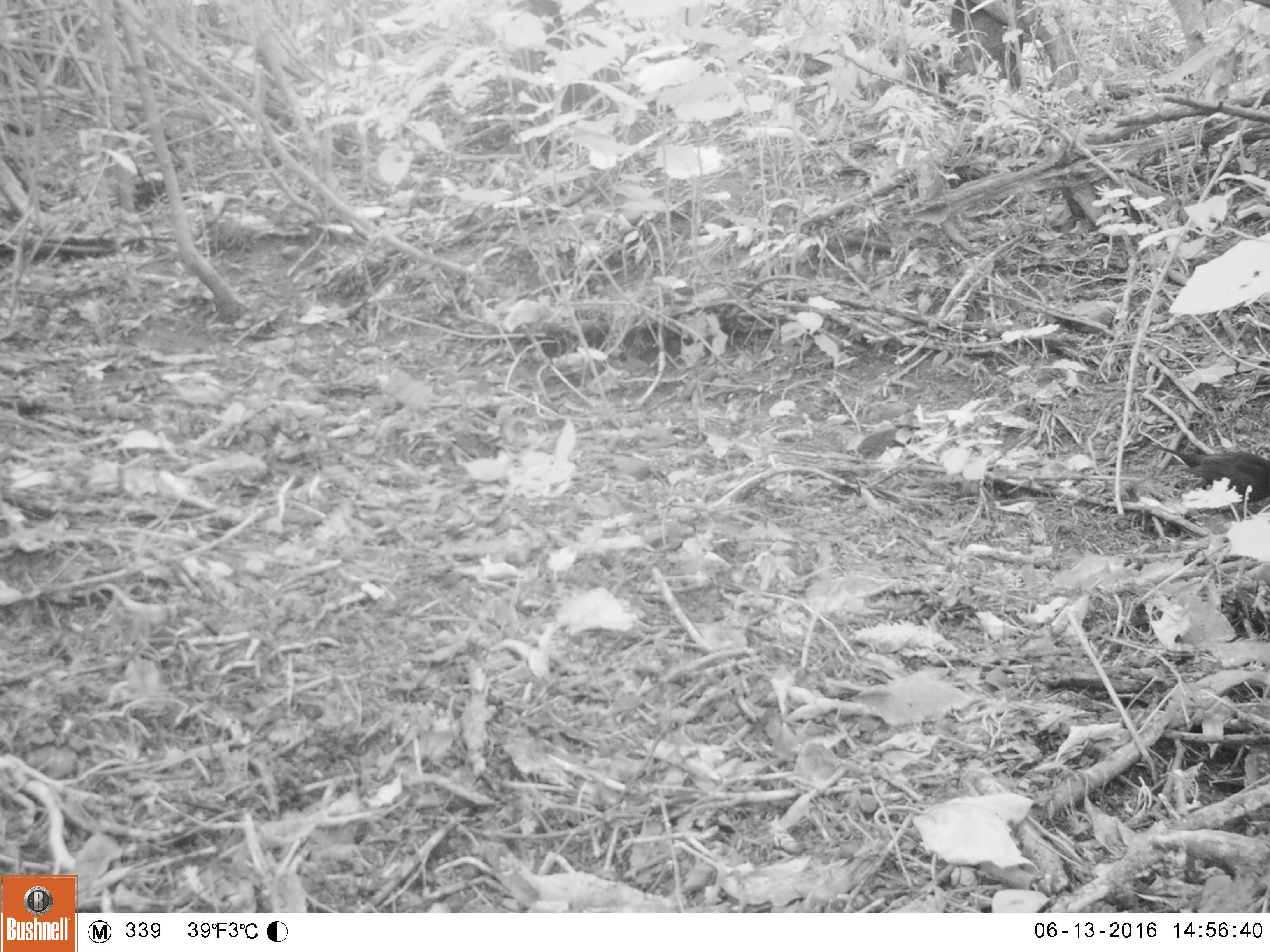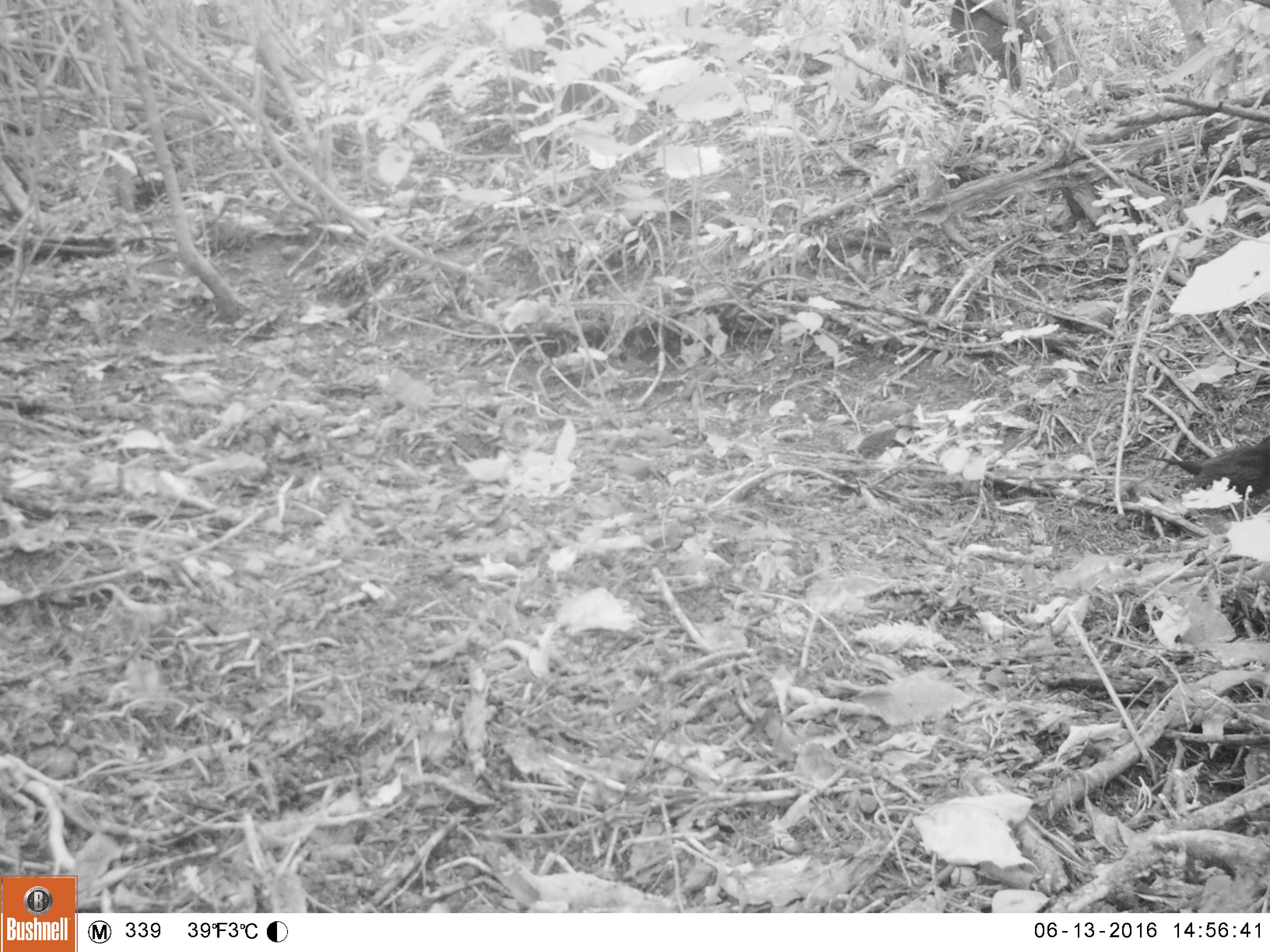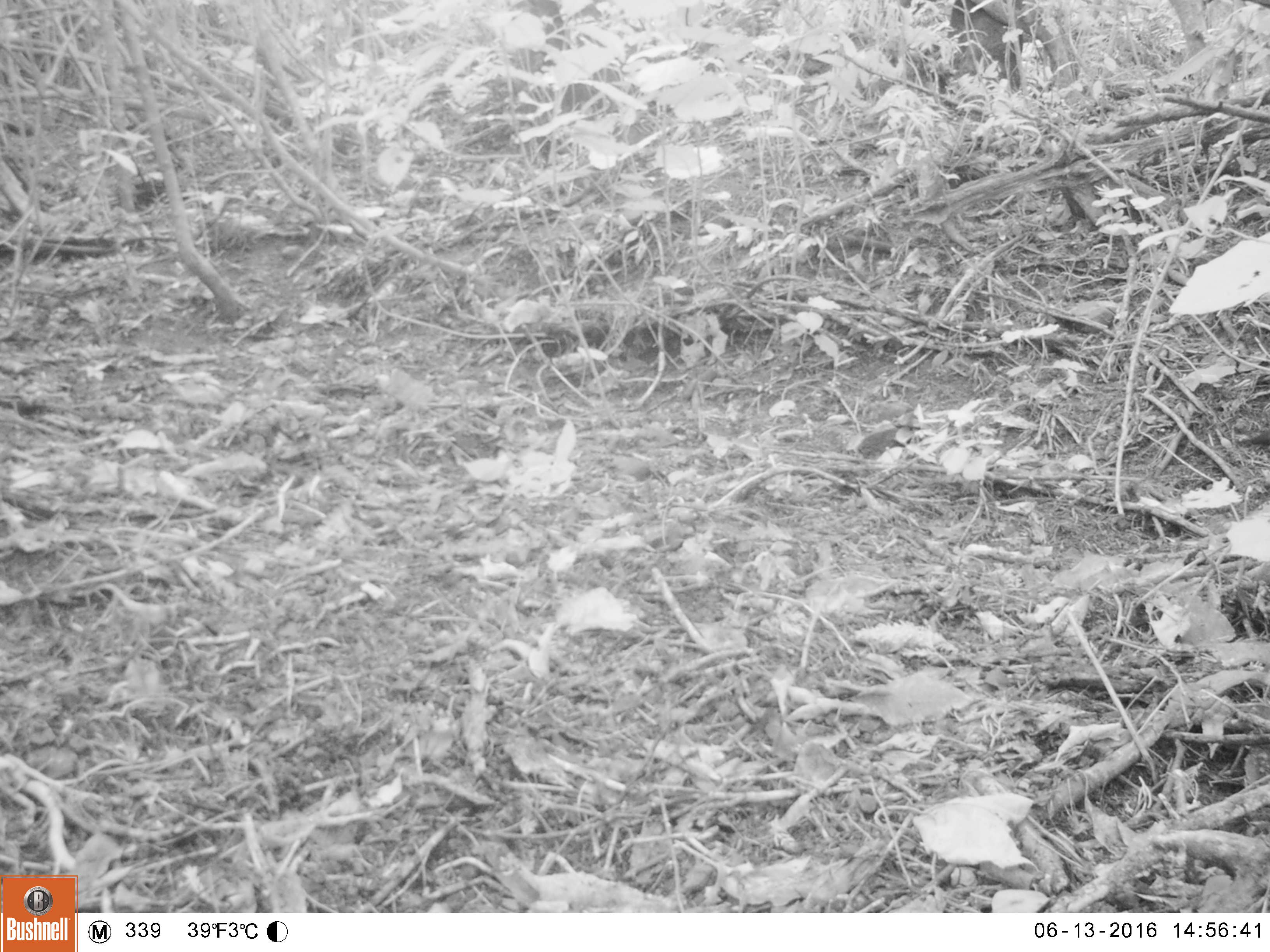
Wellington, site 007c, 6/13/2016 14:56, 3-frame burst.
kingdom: Animalia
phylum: Chordata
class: Aves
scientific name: Aves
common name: bird